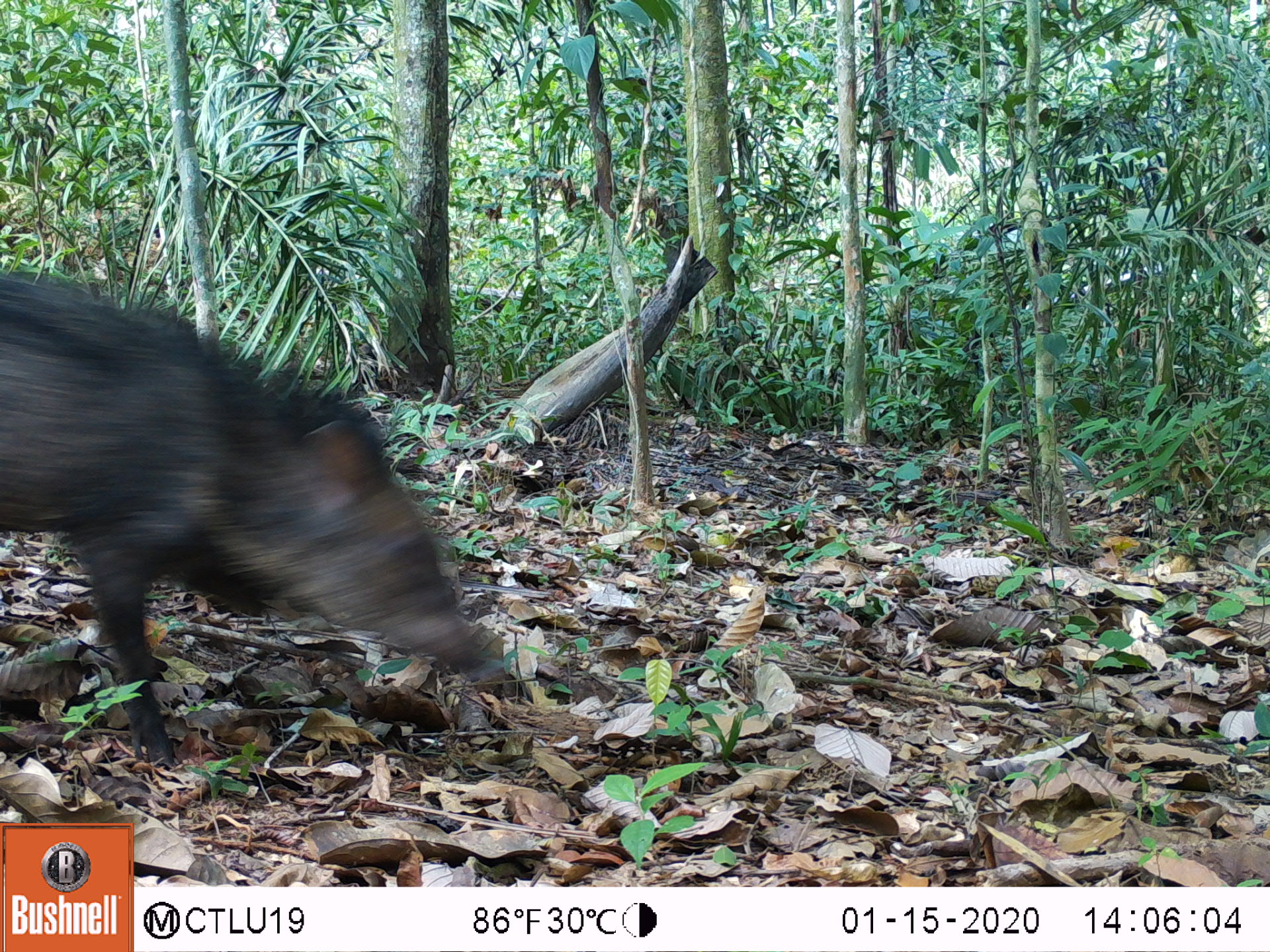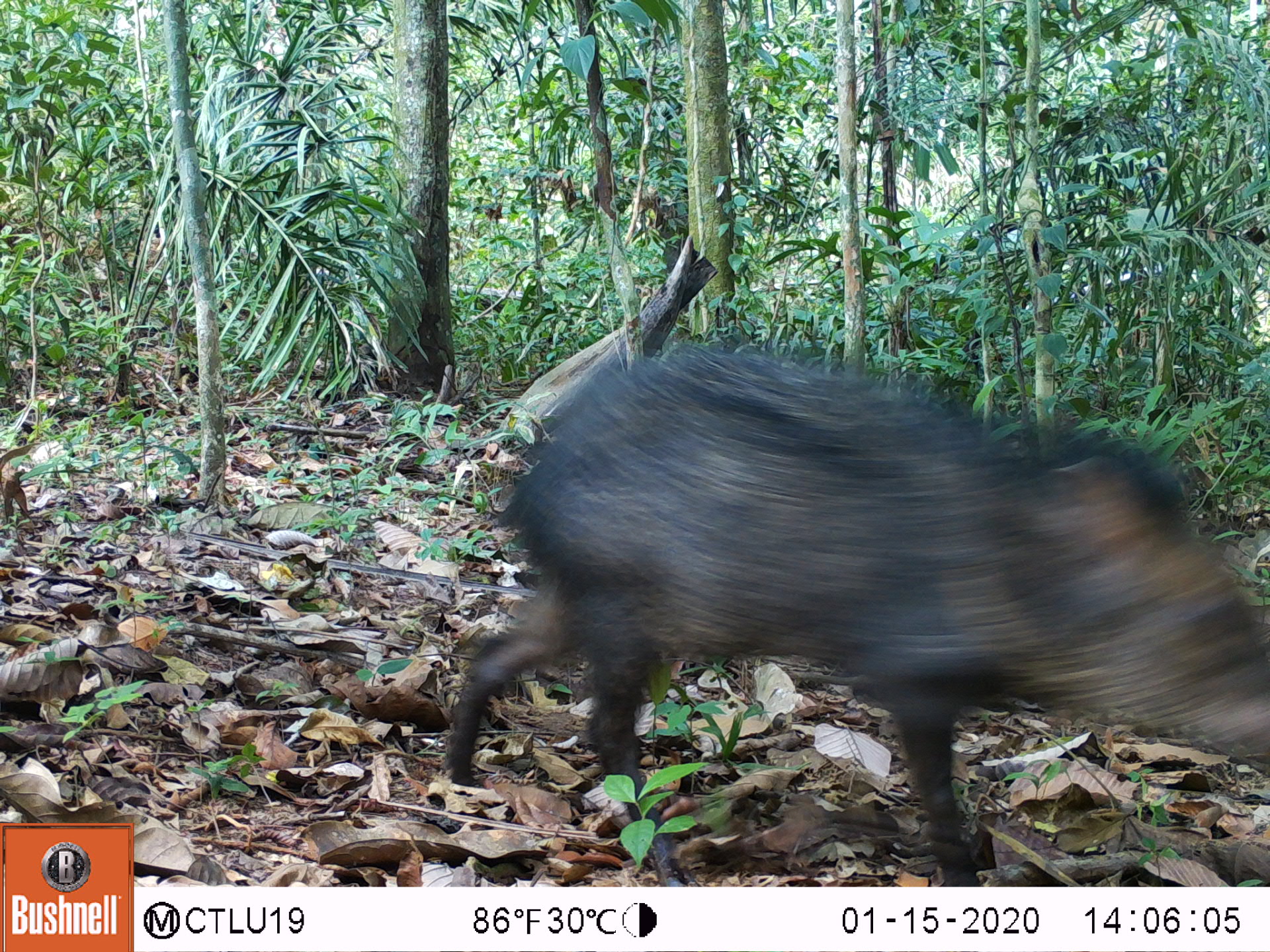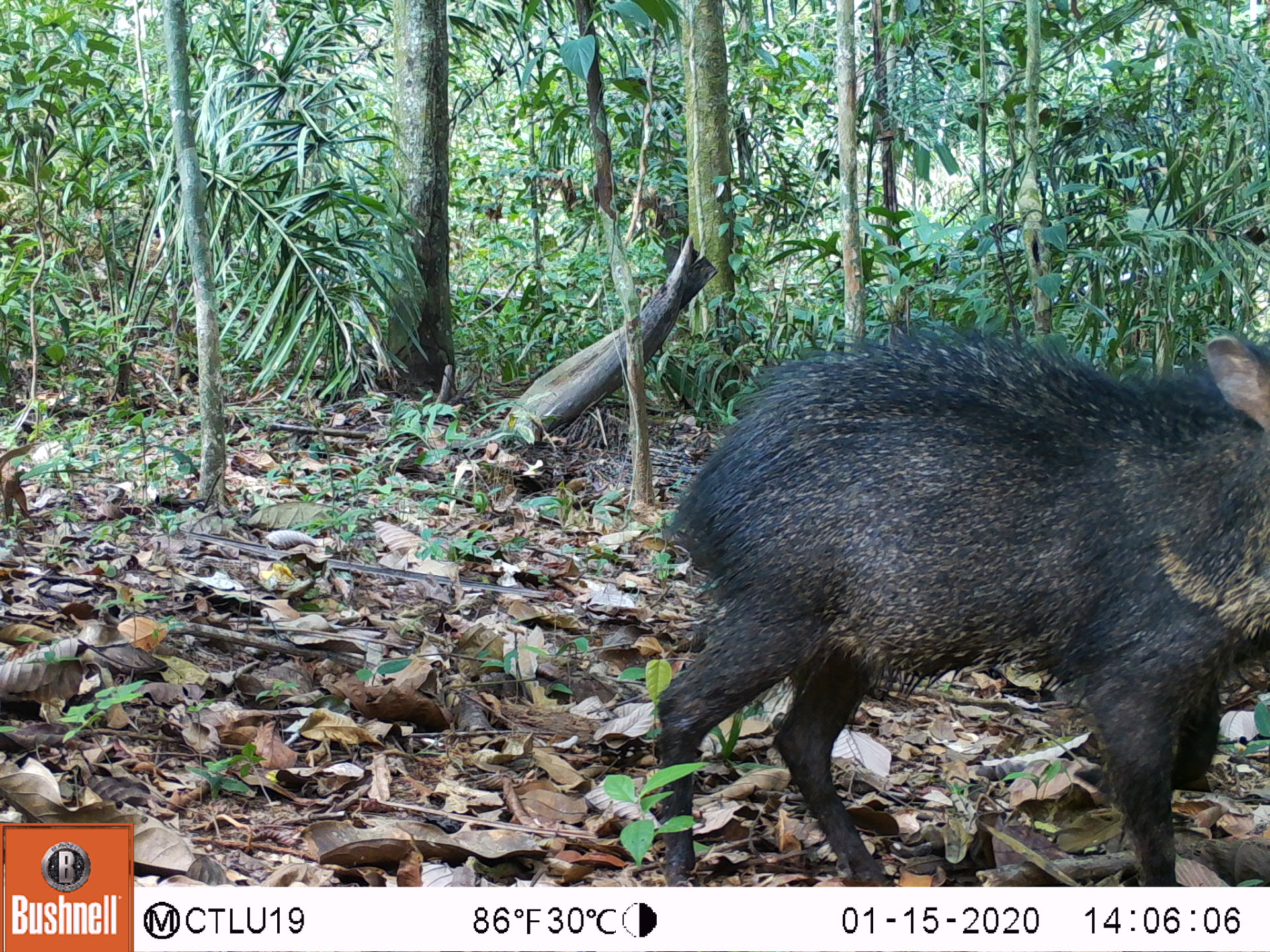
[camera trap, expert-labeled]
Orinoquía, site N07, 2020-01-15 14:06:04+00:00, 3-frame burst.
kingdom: Animalia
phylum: Chordata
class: Mammalia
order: Artiodactyla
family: Tayassuidae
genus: Pecari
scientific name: Pecari tajacu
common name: collared peccary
Collared peccary (Pecari tajacu).